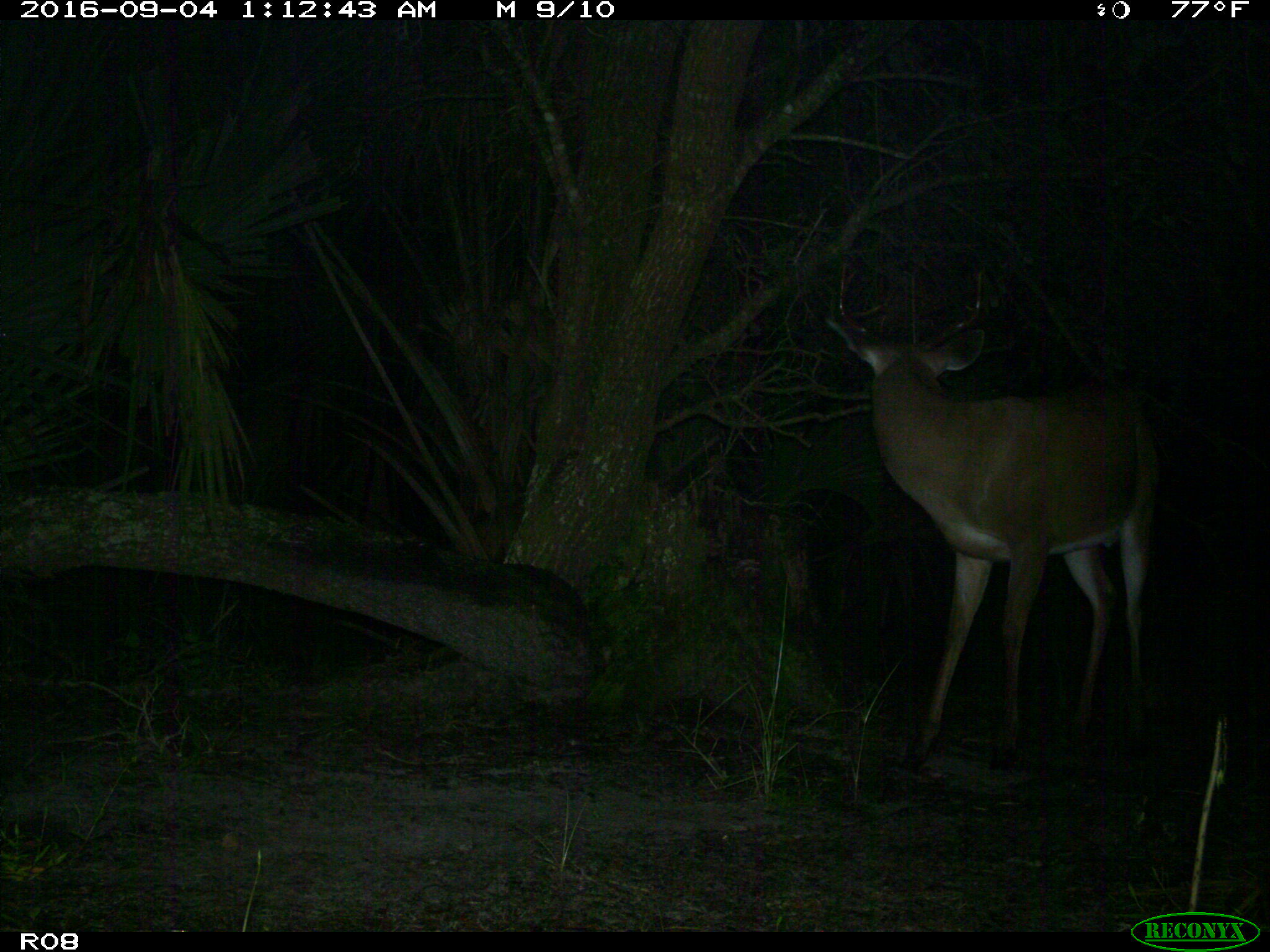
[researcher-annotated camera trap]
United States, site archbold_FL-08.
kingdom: Animalia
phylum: Chordata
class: Mammalia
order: Artiodactyla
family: Cervidae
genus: Odocoileus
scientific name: Odocoileus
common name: deer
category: unidentified deer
Unidentified deer (deer) (Odocoileus).